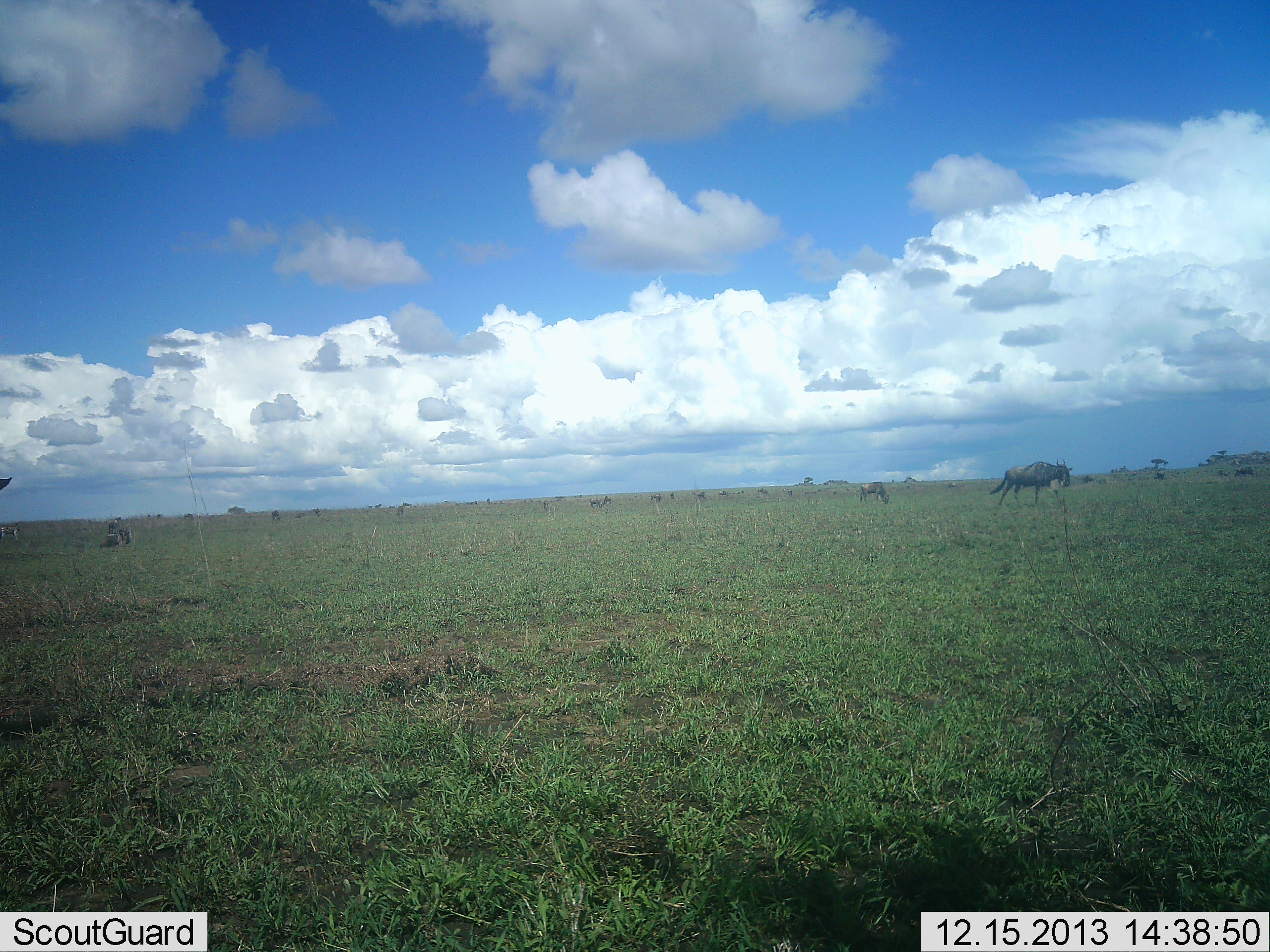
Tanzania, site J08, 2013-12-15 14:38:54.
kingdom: Animalia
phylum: Chordata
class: Mammalia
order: Artiodactyla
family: Bovidae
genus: Connochaetes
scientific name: Connochaetes taurinus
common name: blue wildebeest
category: wildebeest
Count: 11-50.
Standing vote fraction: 18%.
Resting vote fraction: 0%.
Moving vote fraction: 45%.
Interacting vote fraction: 0%.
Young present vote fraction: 0%.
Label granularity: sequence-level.